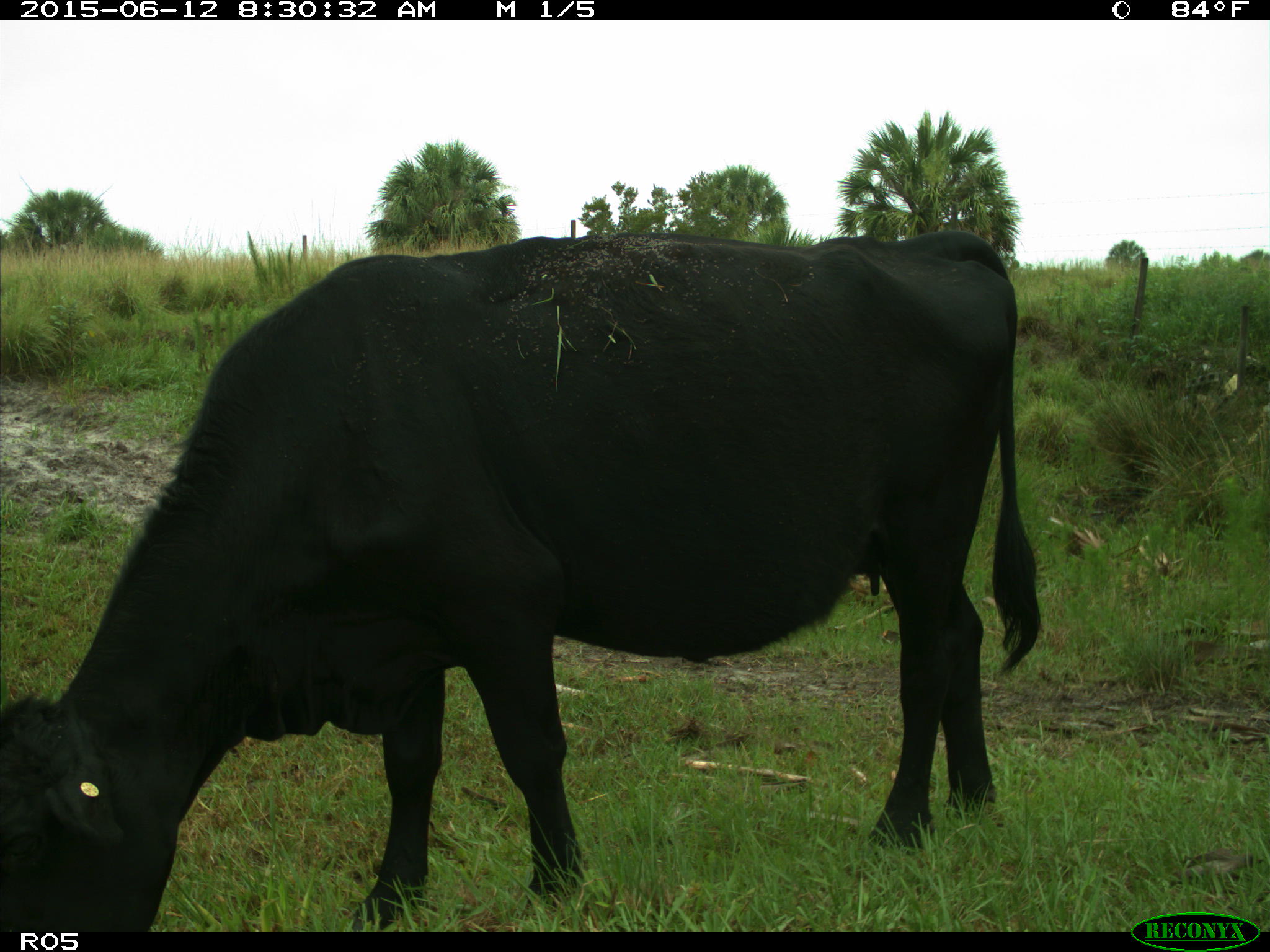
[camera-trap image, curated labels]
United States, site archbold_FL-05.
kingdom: Animalia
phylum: Chordata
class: Mammalia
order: Artiodactyla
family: Bovidae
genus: Bos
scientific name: Bos taurus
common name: domestic cow